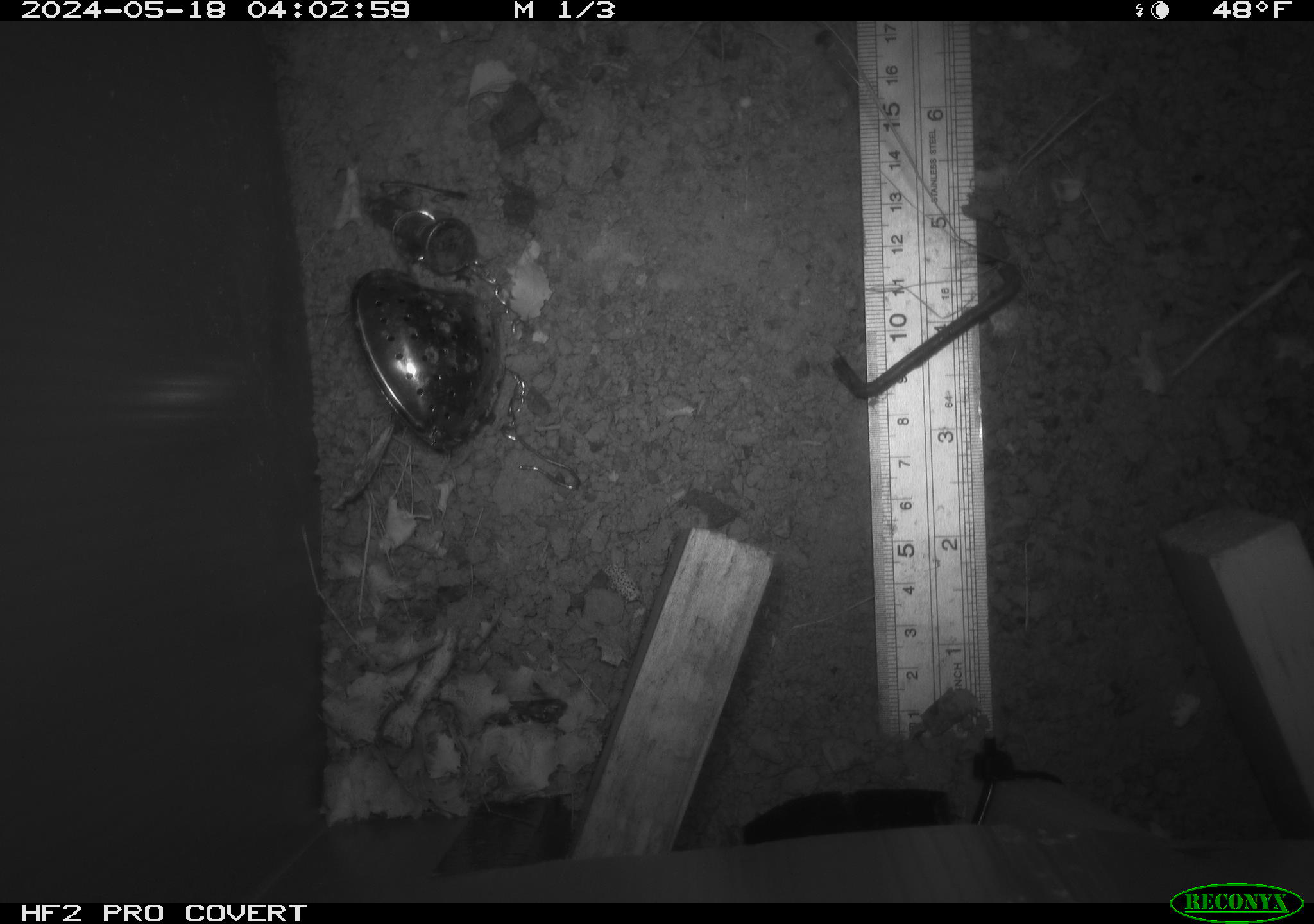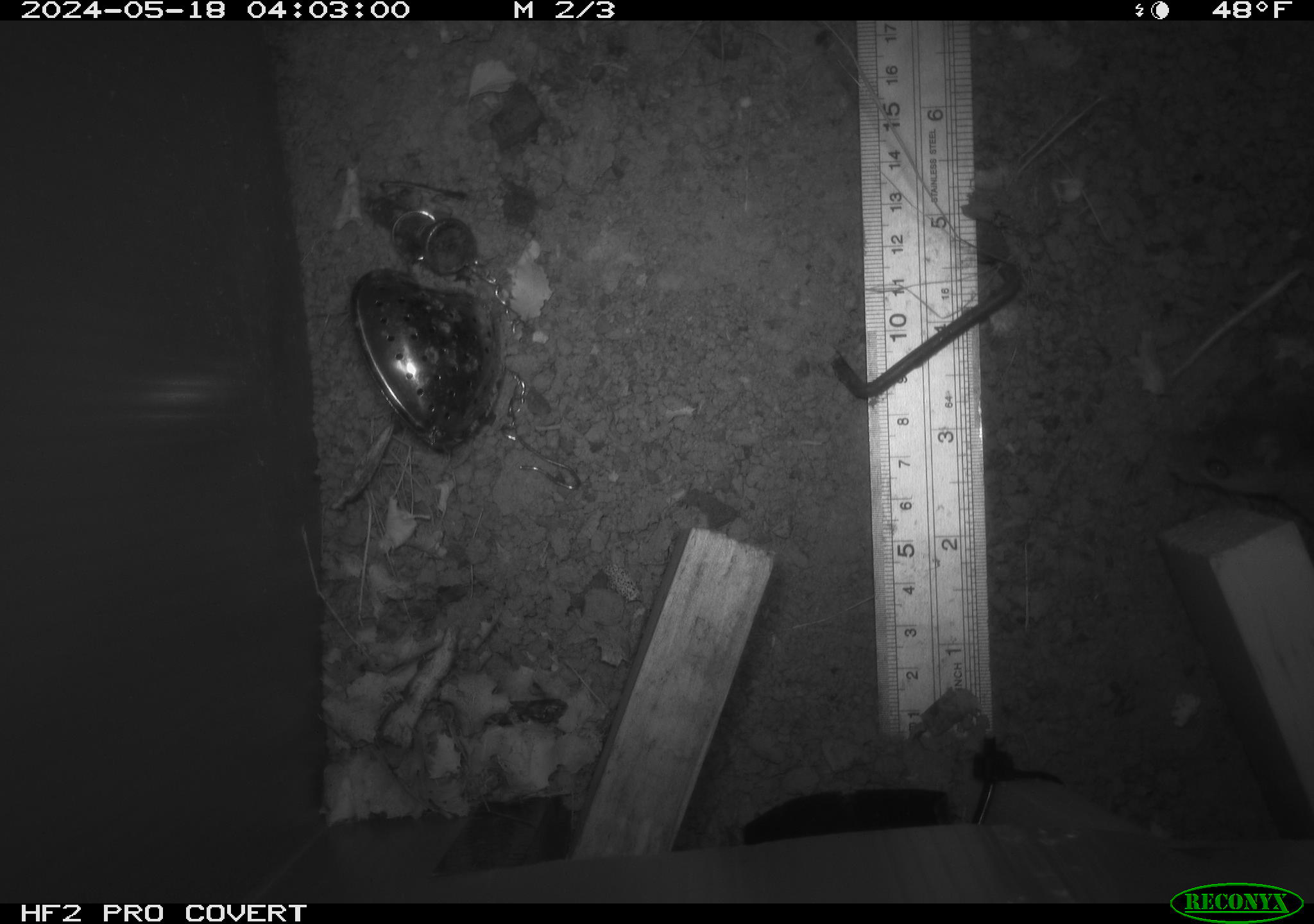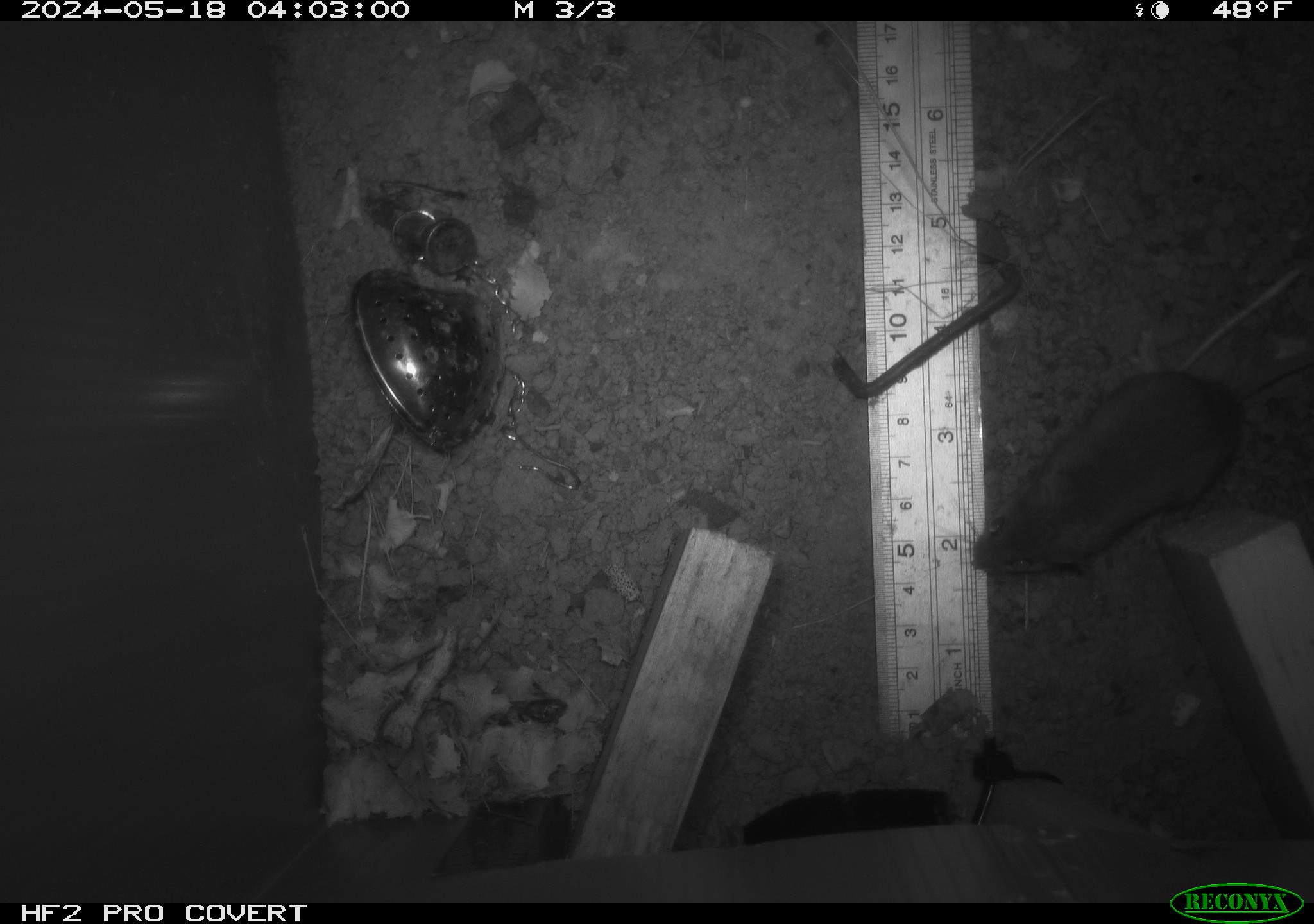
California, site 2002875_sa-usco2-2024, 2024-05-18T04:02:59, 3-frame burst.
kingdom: Animalia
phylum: Chordata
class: Mammalia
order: Rodentia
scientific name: Rodentia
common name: mouse species